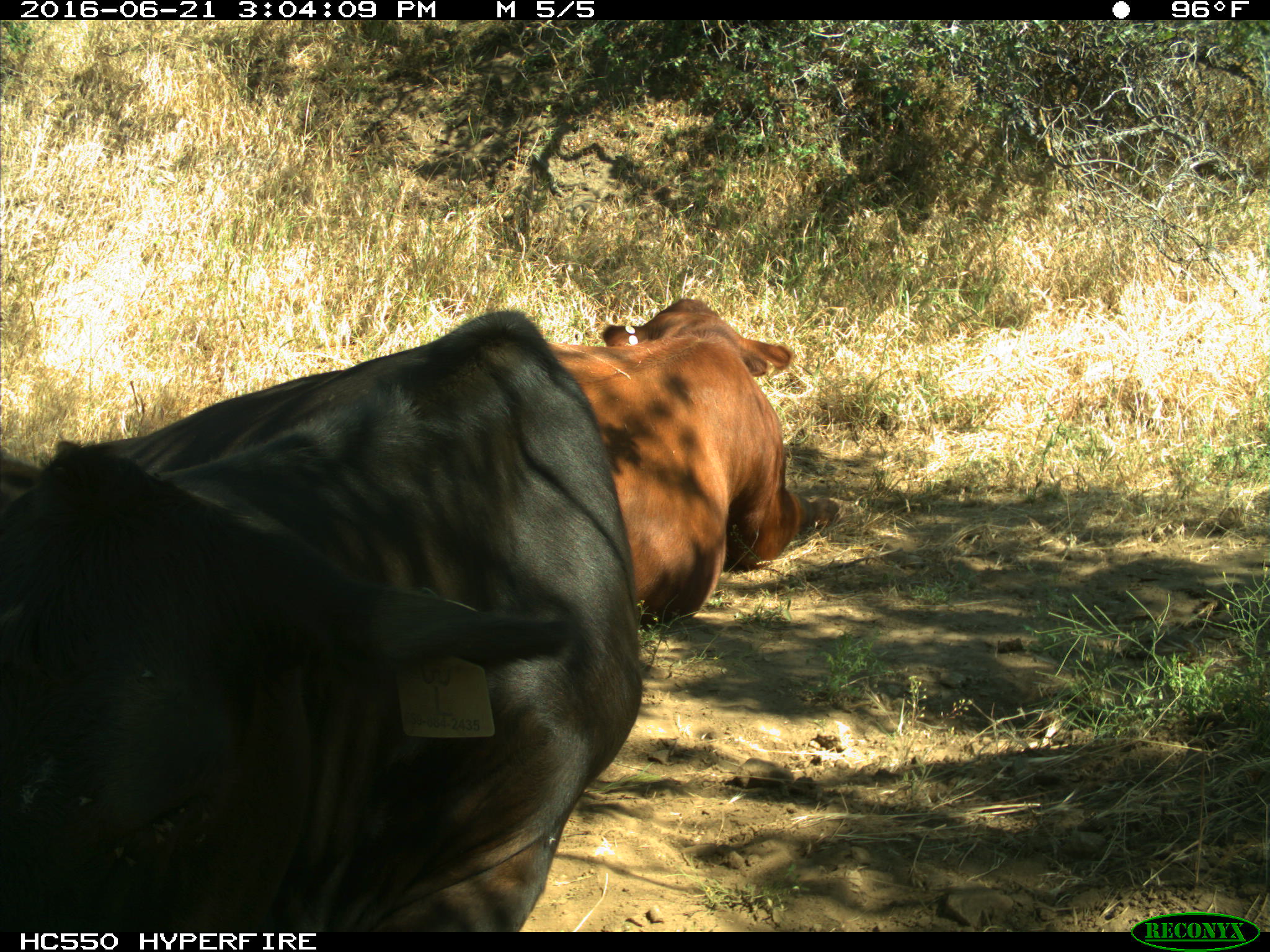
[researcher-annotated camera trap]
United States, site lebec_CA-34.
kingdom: Animalia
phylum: Chordata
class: Mammalia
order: Artiodactyla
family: Bovidae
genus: Bos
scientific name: Bos taurus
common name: domestic cow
Bos taurus (domestic cow).